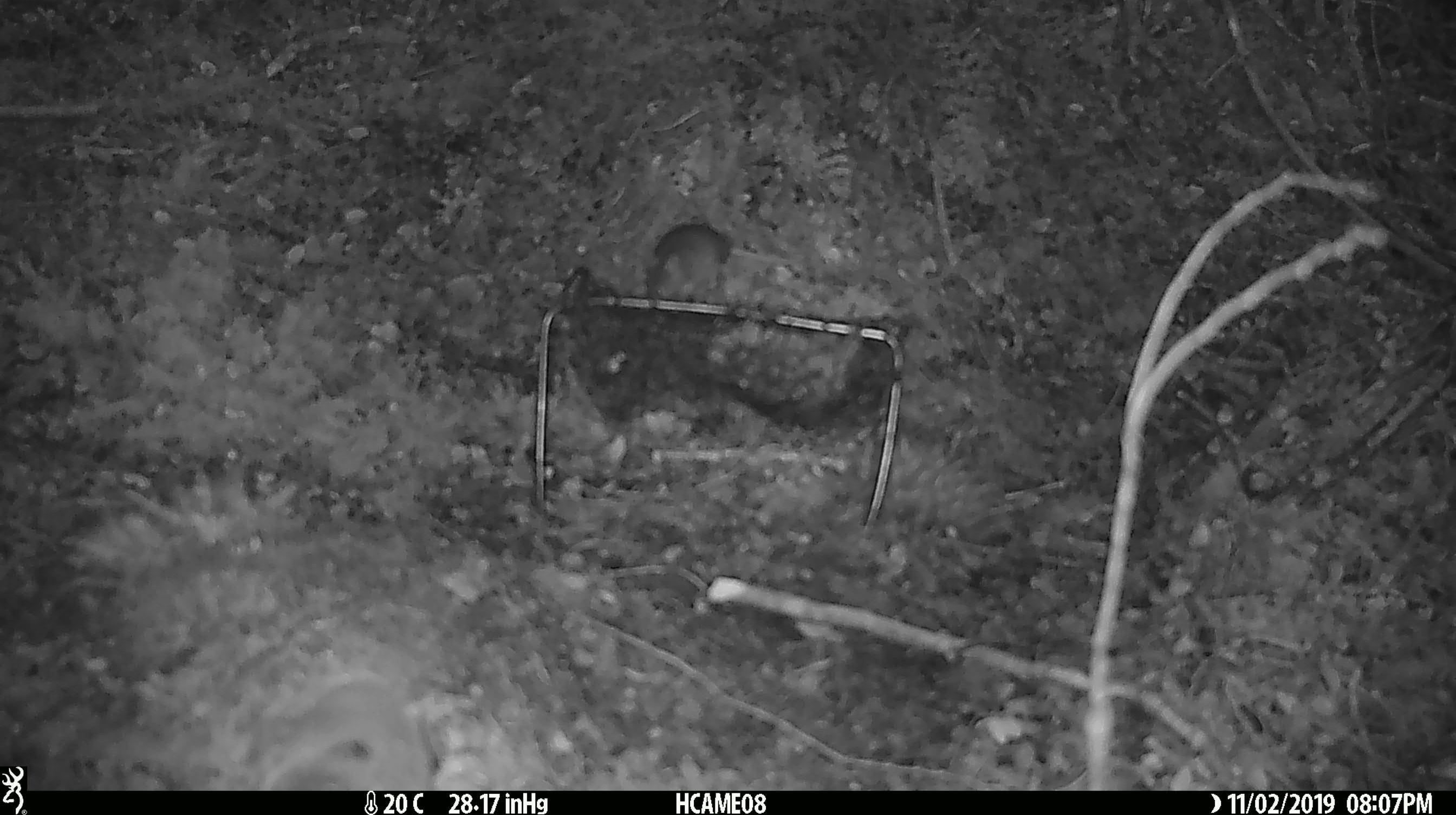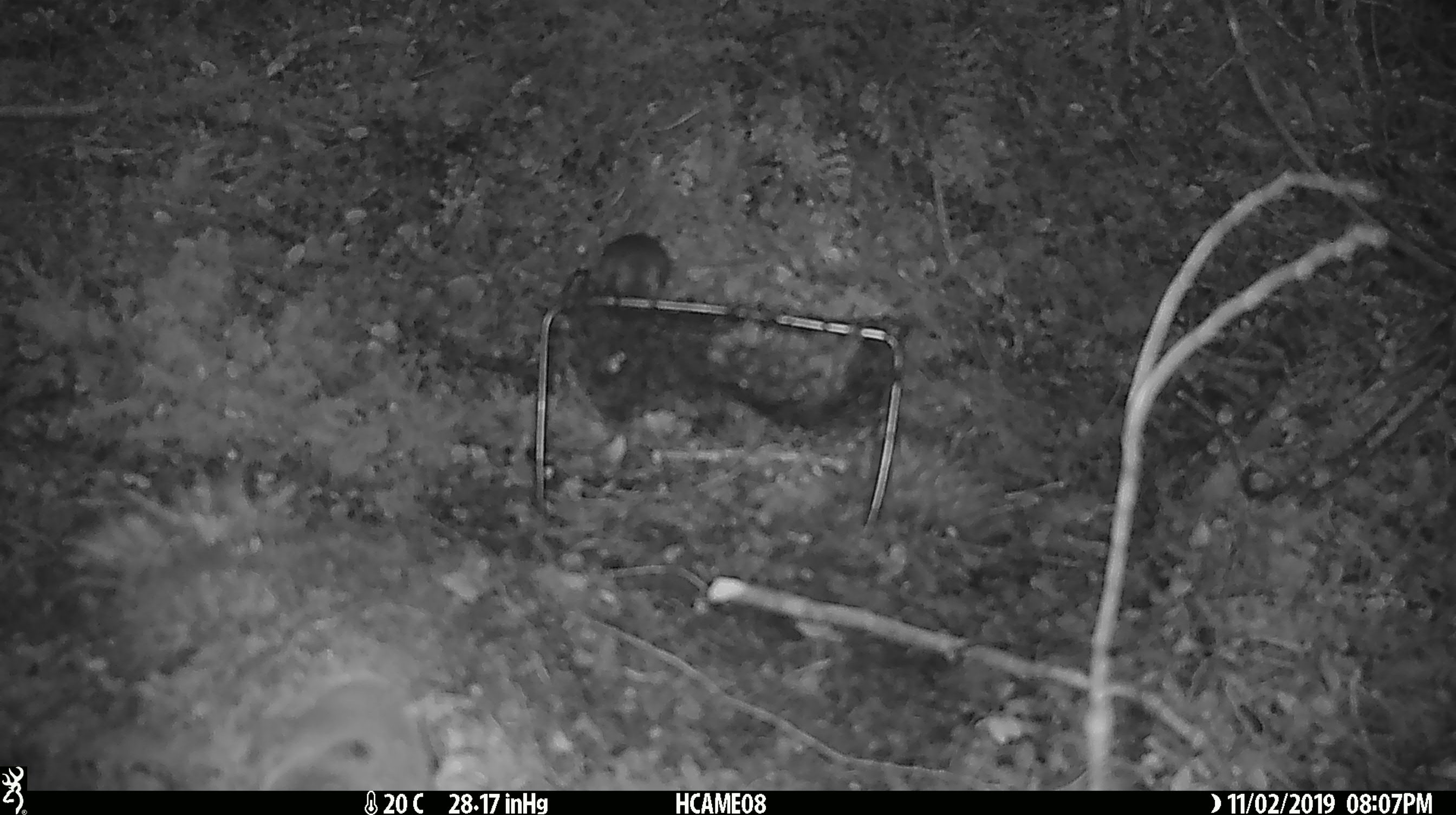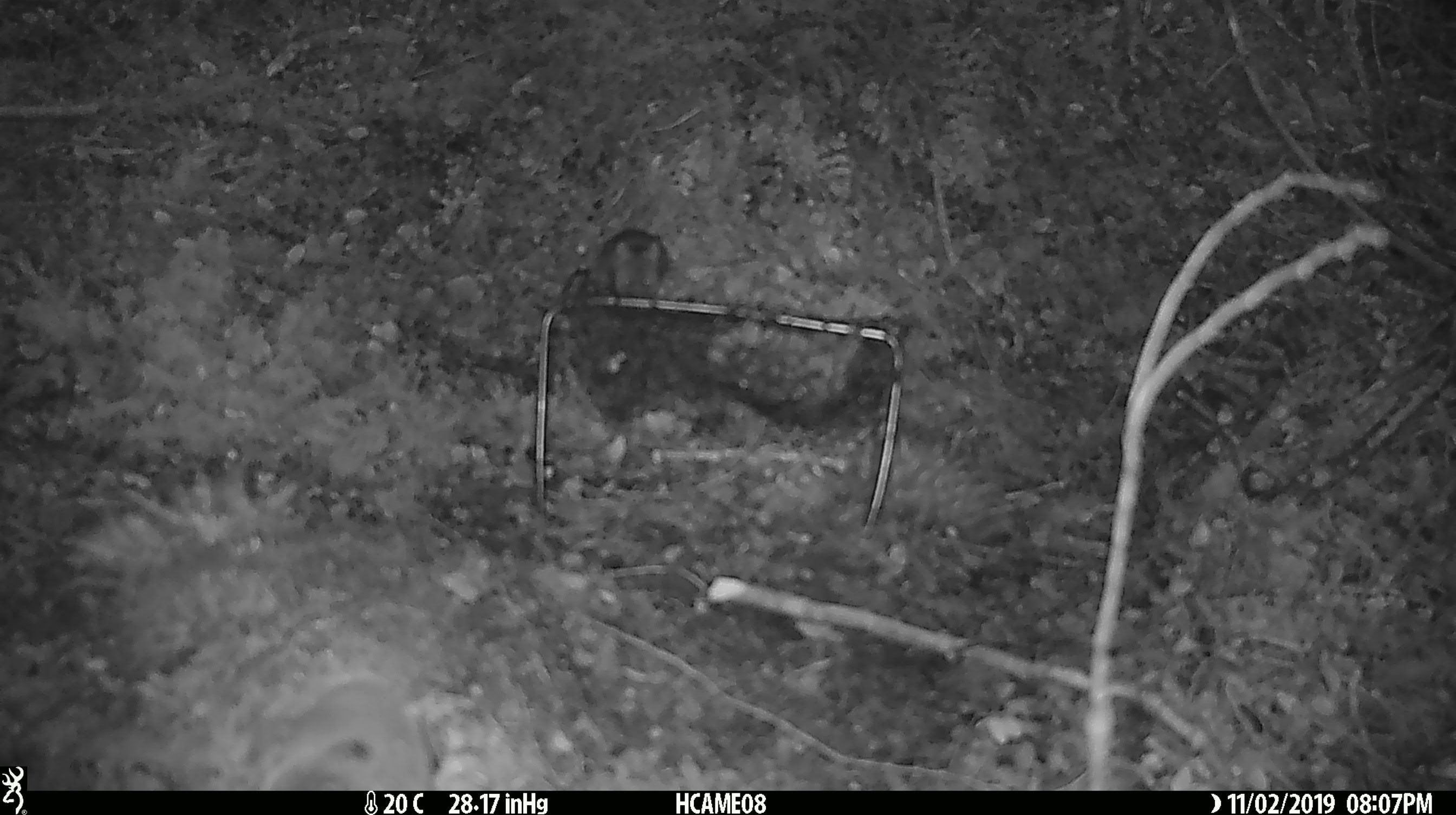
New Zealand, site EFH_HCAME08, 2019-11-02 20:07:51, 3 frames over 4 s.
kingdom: Animalia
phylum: Chordata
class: Mammalia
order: Rodentia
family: Muridae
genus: Mus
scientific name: Mus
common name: mouse